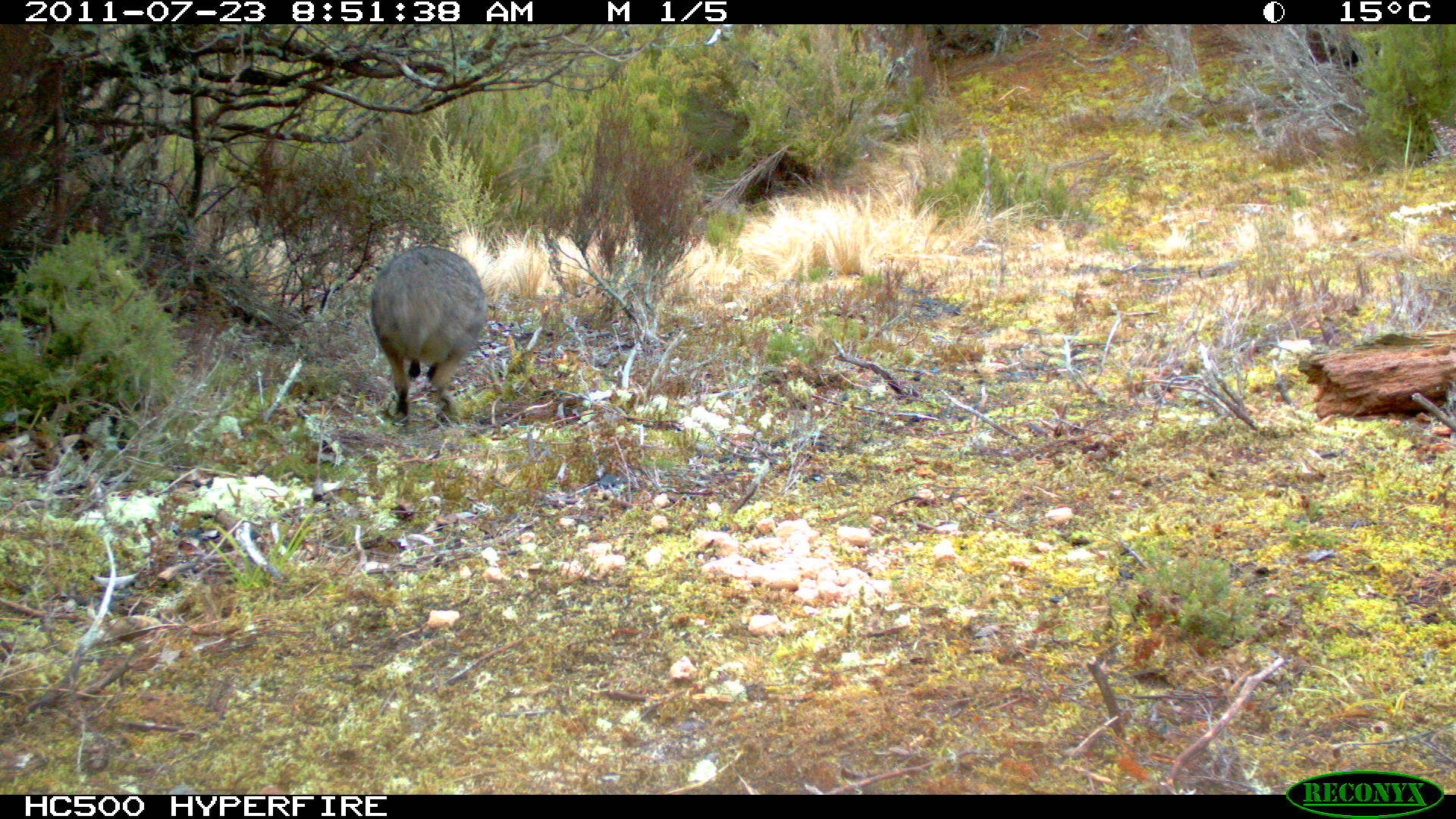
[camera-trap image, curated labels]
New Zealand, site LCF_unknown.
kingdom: Animalia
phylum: Chordata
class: Mammalia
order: Diprotodontia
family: Macropodidae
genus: Notamacropus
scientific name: Notamacropus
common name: wallaby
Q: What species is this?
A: Wallaby (Notamacropus).